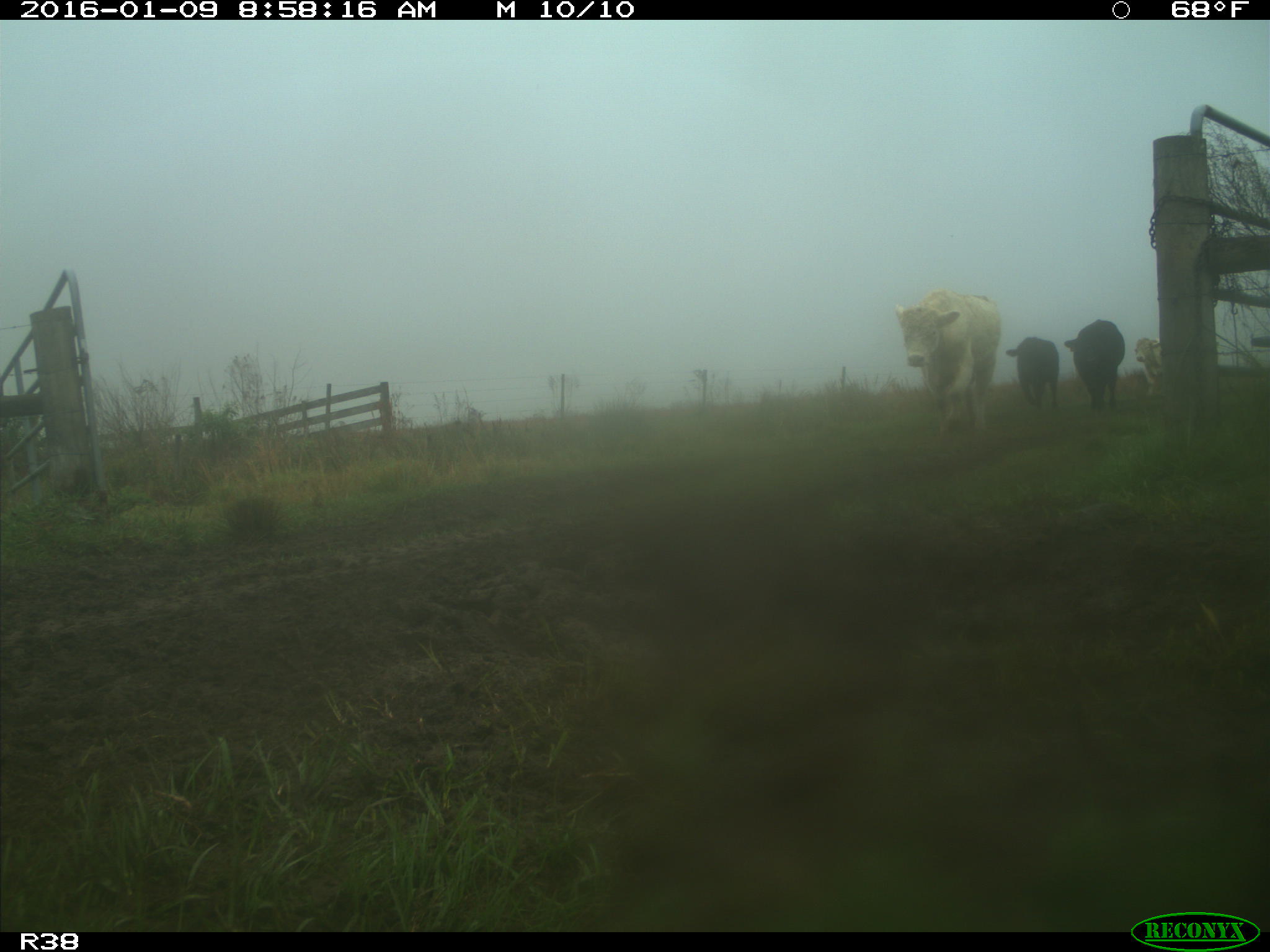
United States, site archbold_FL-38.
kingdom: Animalia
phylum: Chordata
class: Mammalia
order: Artiodactyla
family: Bovidae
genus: Bos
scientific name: Bos taurus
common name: domestic cow